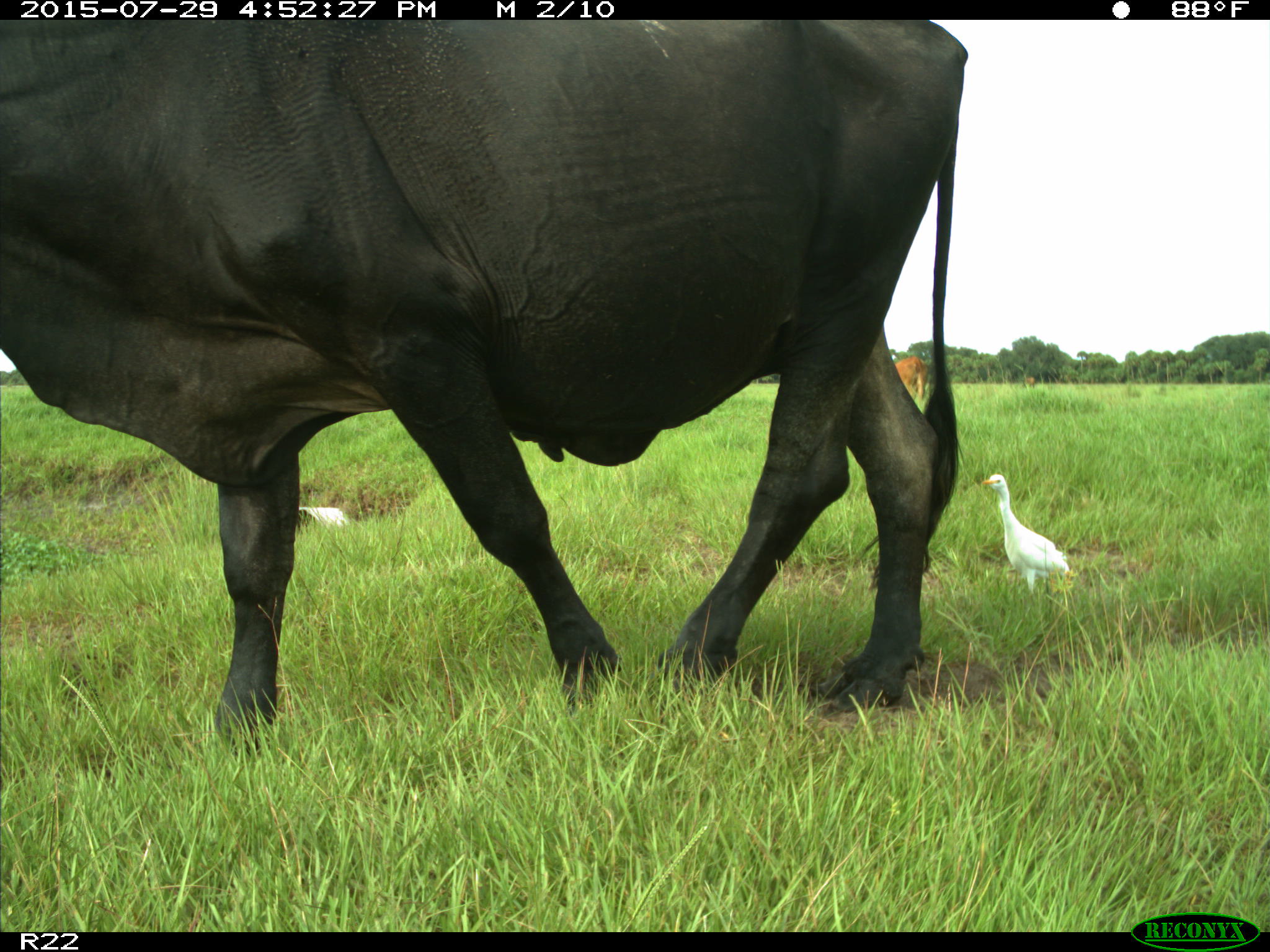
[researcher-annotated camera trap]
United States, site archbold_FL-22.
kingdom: Animalia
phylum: Chordata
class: Mammalia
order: Artiodactyla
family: Bovidae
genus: Bos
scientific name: Bos taurus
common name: domestic cow